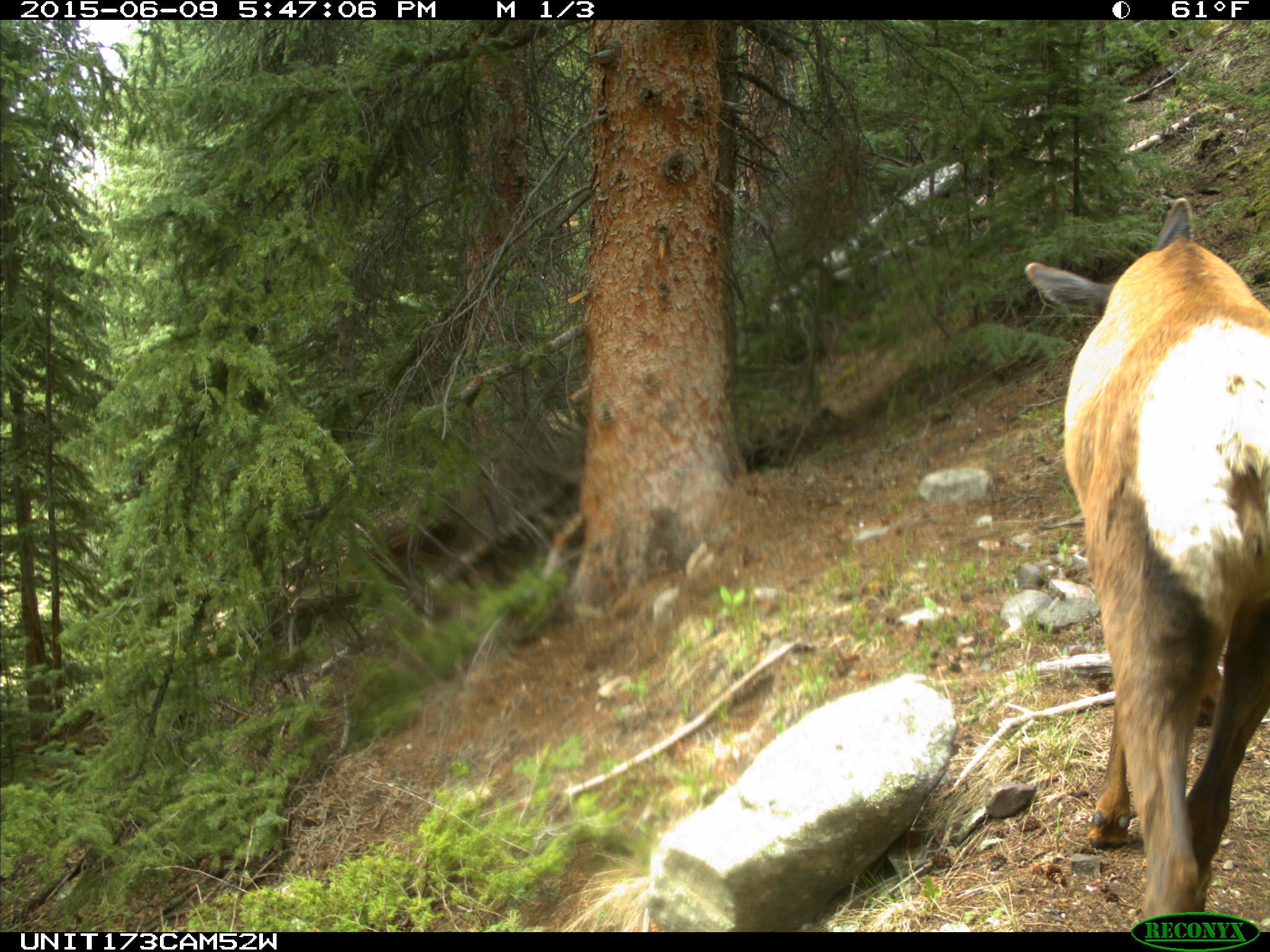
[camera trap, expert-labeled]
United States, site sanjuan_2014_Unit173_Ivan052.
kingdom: Animalia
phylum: Chordata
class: Mammalia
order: Artiodactyla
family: Cervidae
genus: Cervus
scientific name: Cervus elaphus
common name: red deer